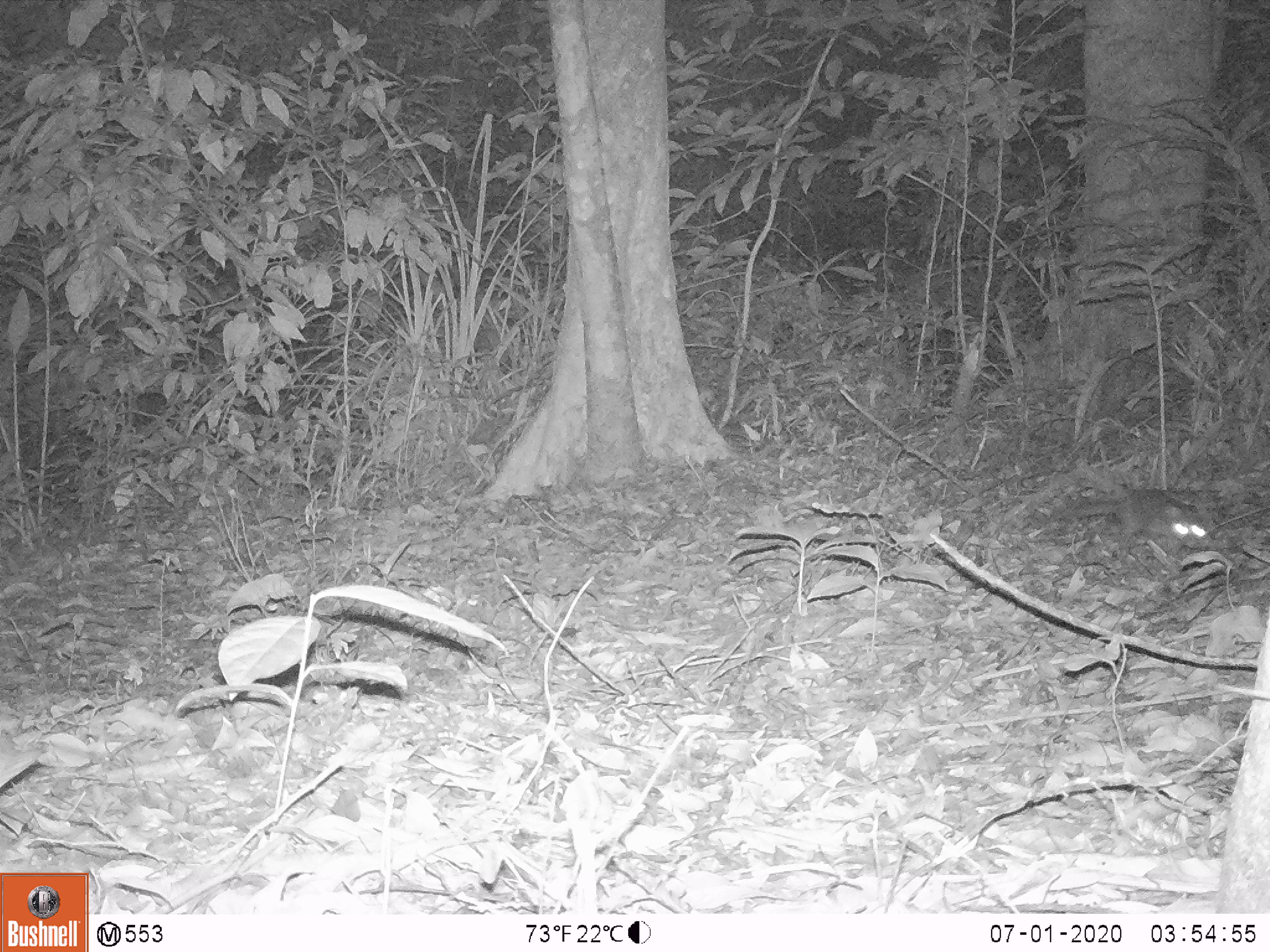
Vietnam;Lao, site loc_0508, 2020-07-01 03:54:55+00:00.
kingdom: Animalia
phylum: Chordata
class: Mammalia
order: Carnivora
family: Mustelidae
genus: Melogale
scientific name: Melogale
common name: ferret badger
Ferret badger (Melogale). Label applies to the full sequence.